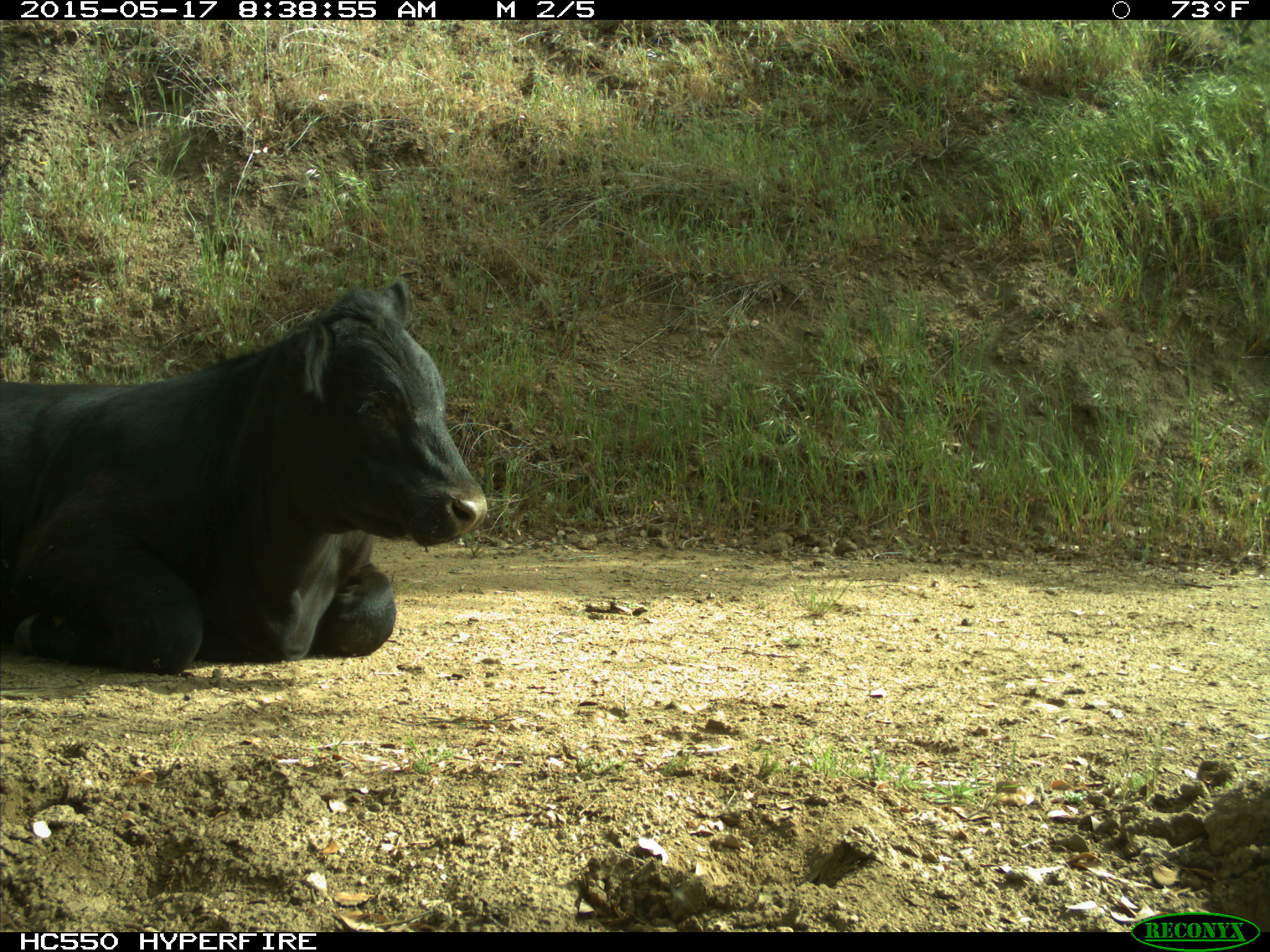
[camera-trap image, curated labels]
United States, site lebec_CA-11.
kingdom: Animalia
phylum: Chordata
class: Mammalia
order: Artiodactyla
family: Bovidae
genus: Bos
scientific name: Bos taurus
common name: domestic cow